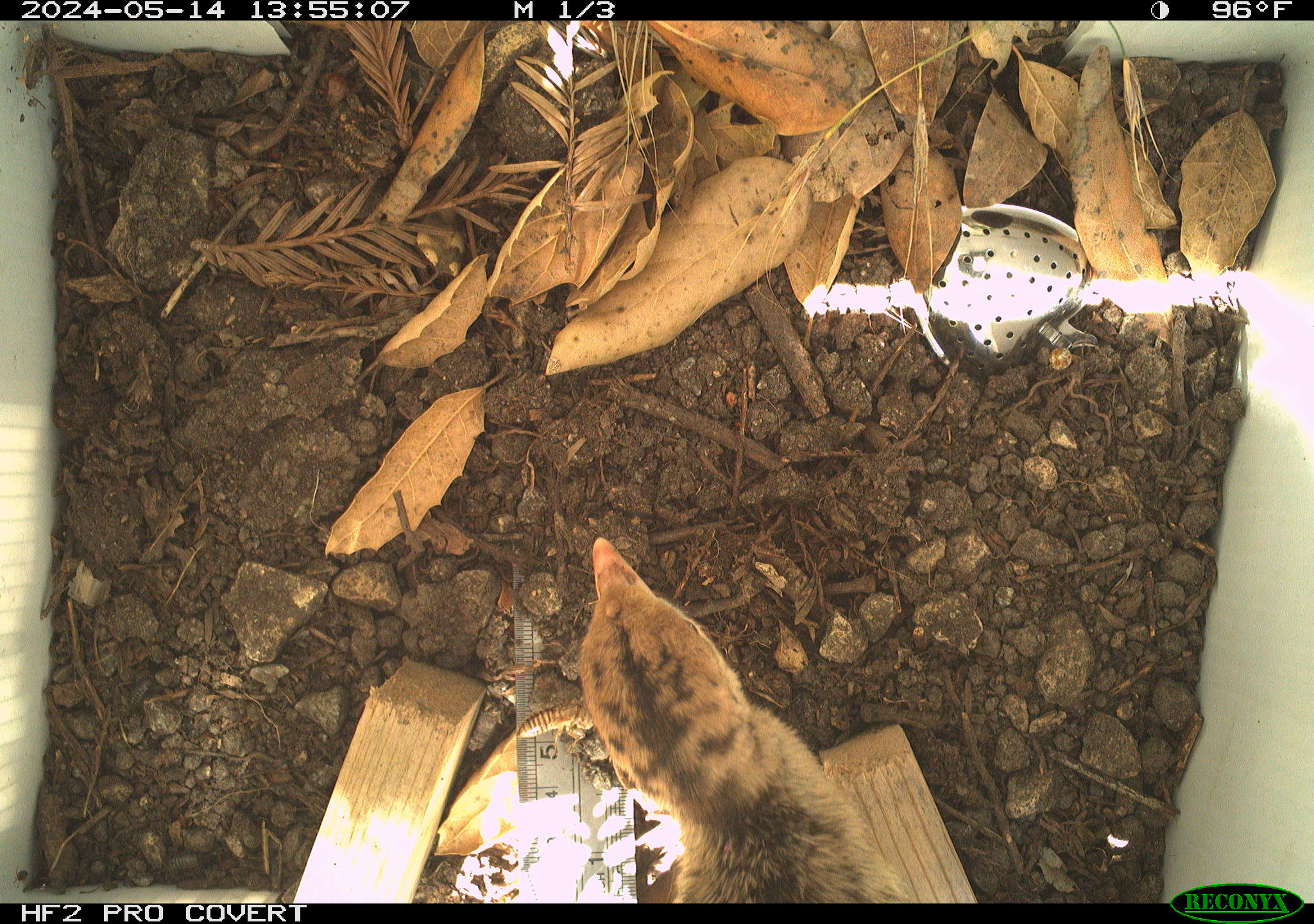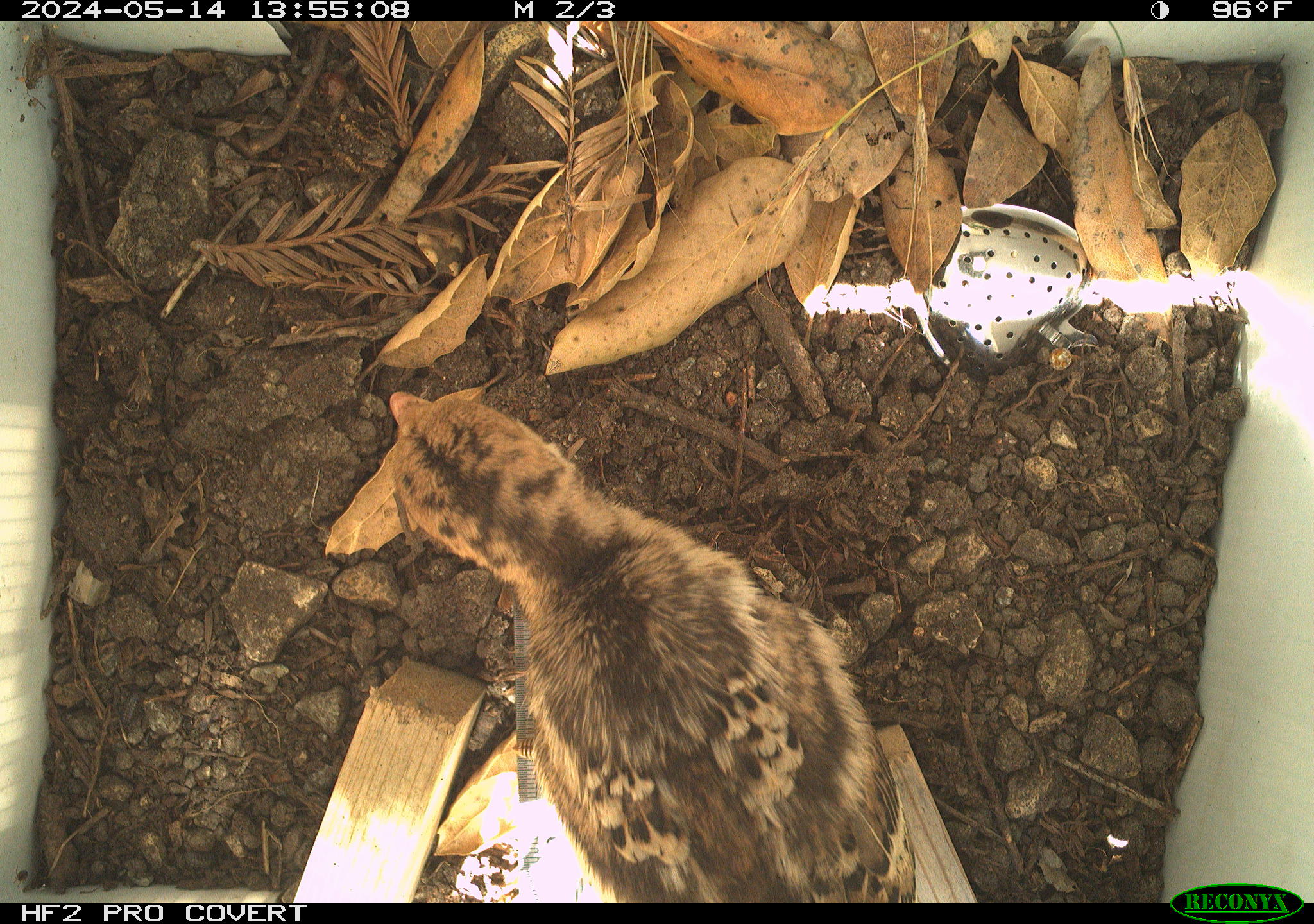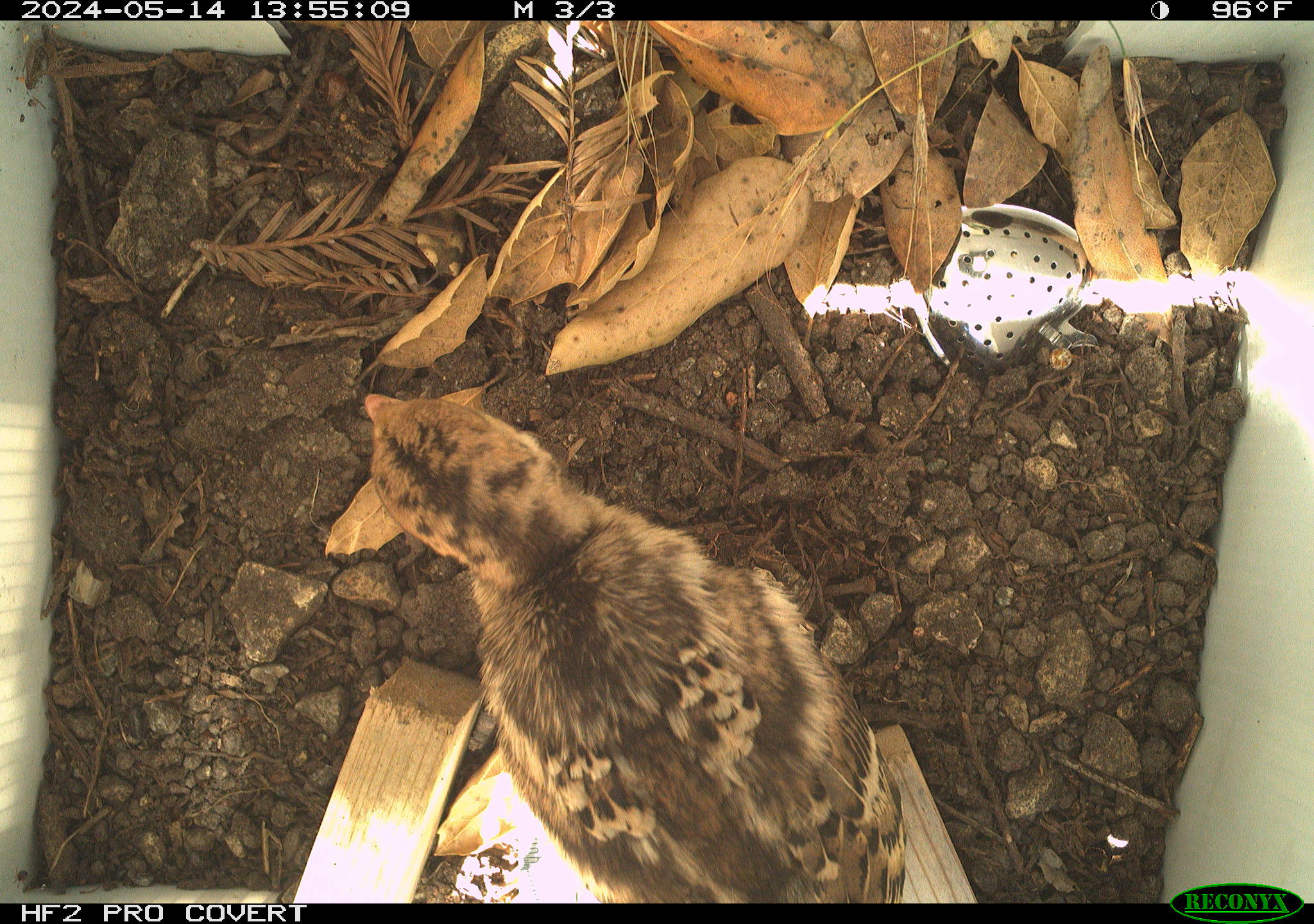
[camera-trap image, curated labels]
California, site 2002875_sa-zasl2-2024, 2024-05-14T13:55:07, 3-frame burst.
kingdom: Animalia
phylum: Chordata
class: Aves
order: Galliformes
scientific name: Galliformes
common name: fowl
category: galliformes order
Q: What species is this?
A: Galliformes order (fowl) (Galliformes).